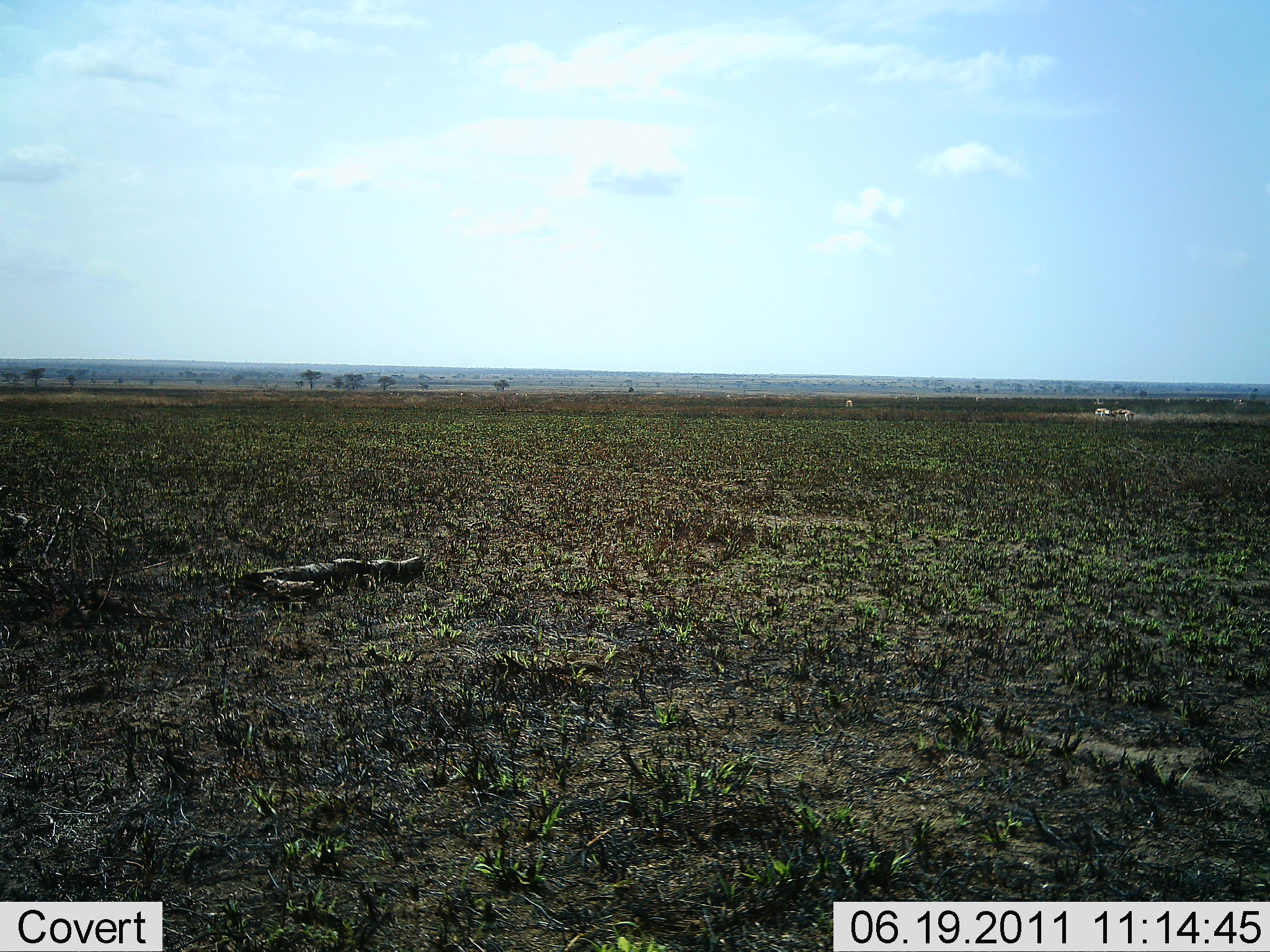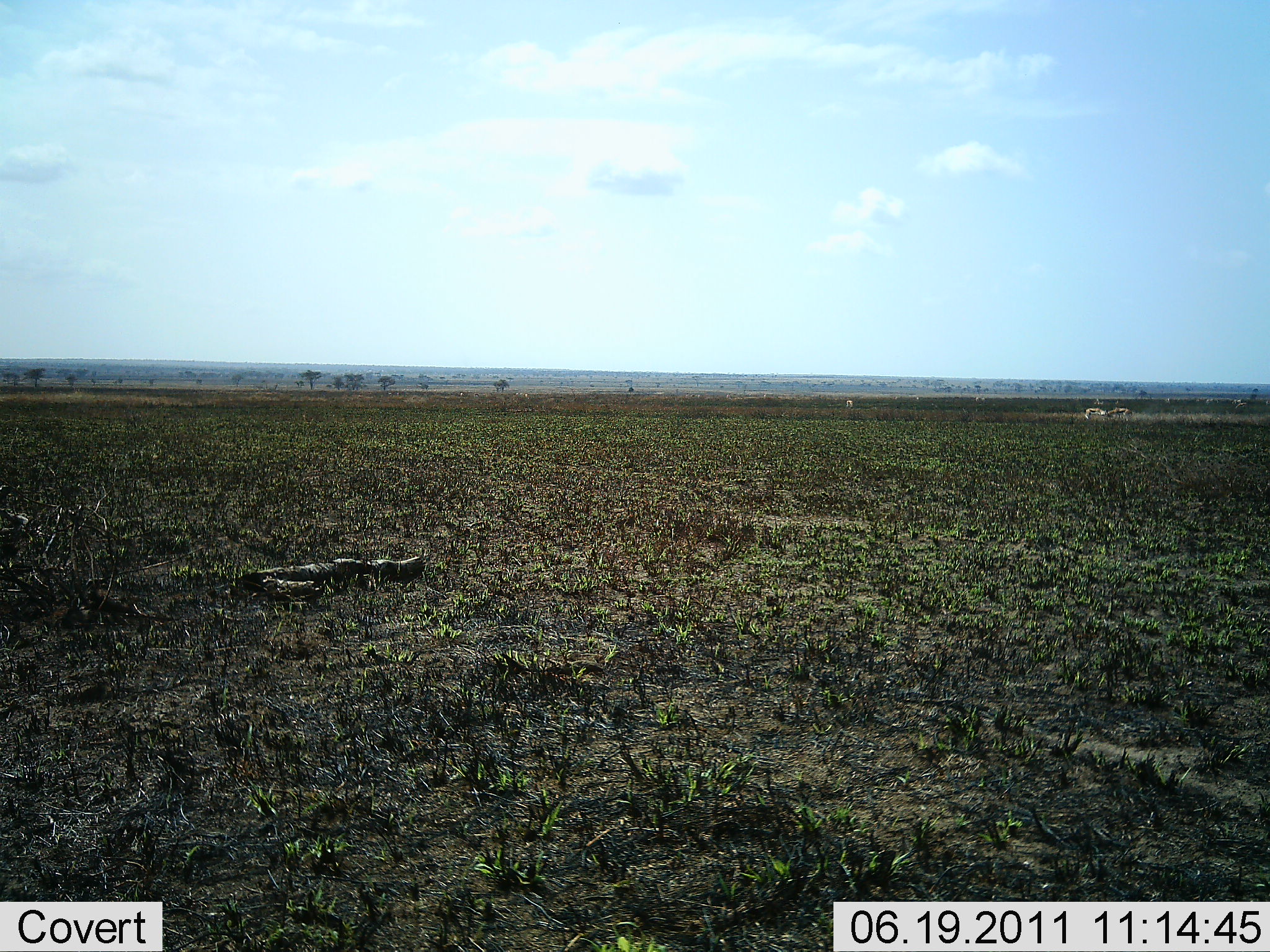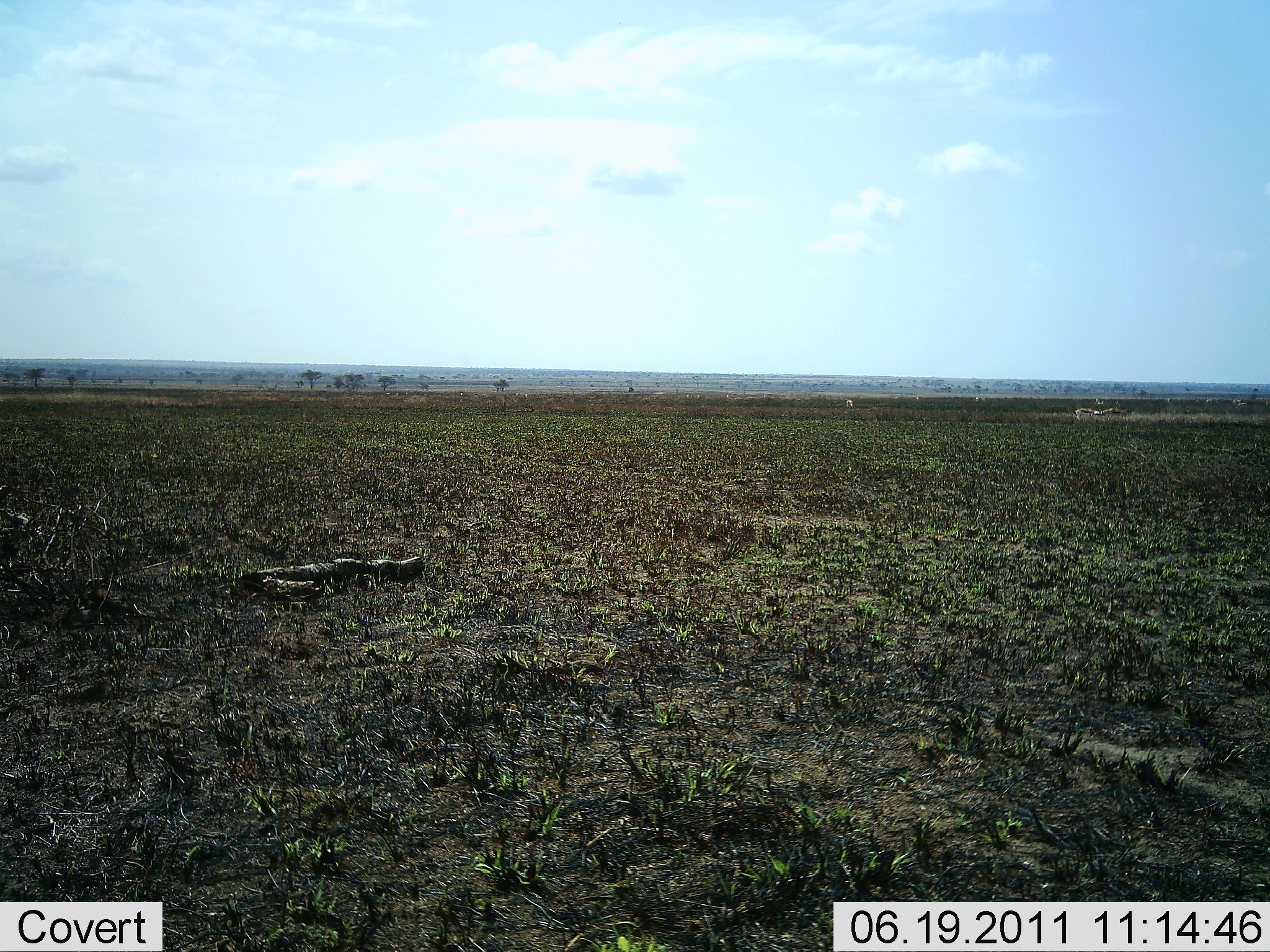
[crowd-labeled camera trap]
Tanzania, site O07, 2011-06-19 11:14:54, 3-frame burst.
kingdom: Animalia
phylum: Chordata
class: Mammalia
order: Artiodactyla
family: Bovidae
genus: Connochaetes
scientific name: Connochaetes taurinus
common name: blue wildebeest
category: wildebeest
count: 3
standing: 0%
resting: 0%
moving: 50%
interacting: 50%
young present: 0%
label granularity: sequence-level